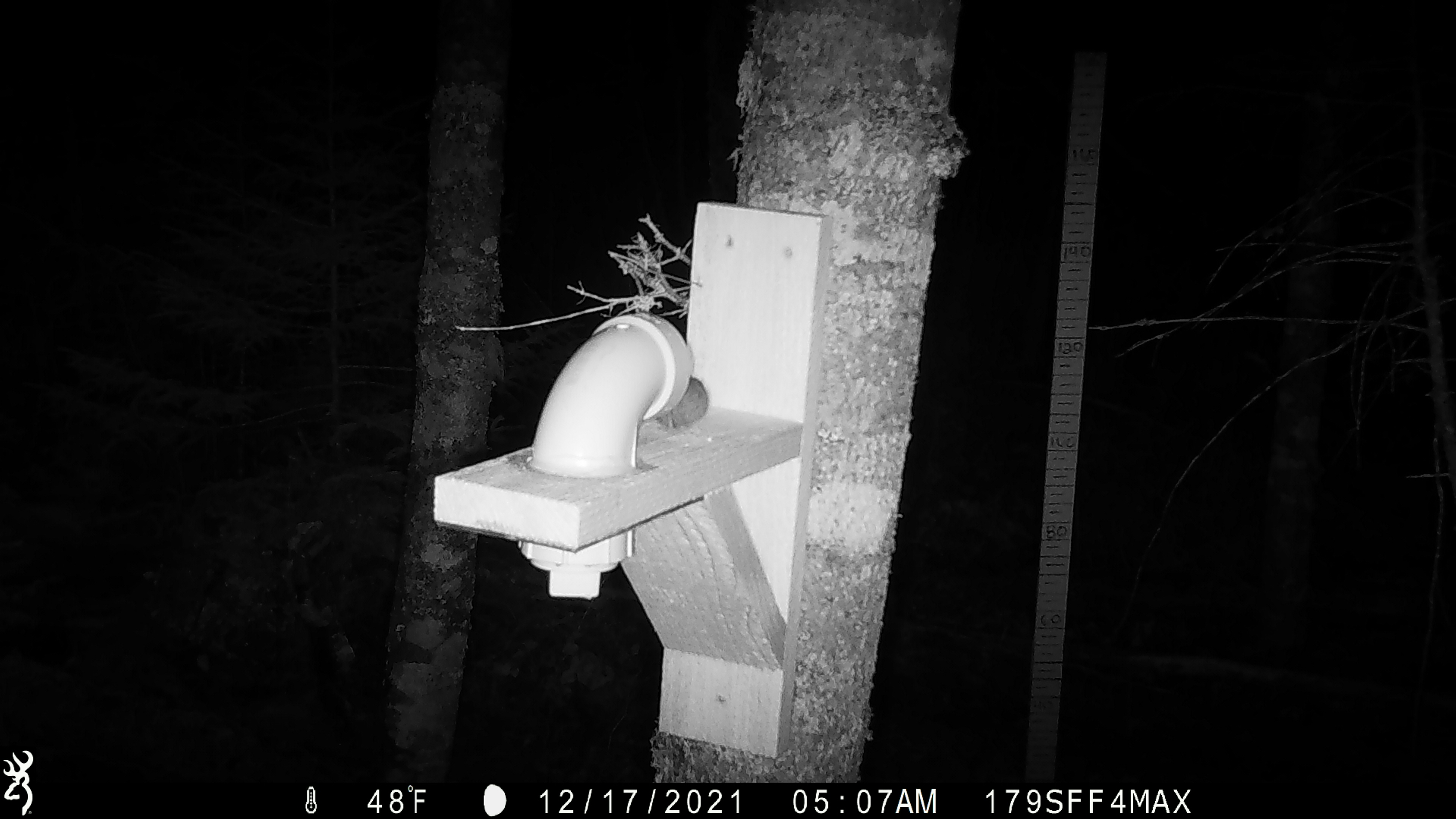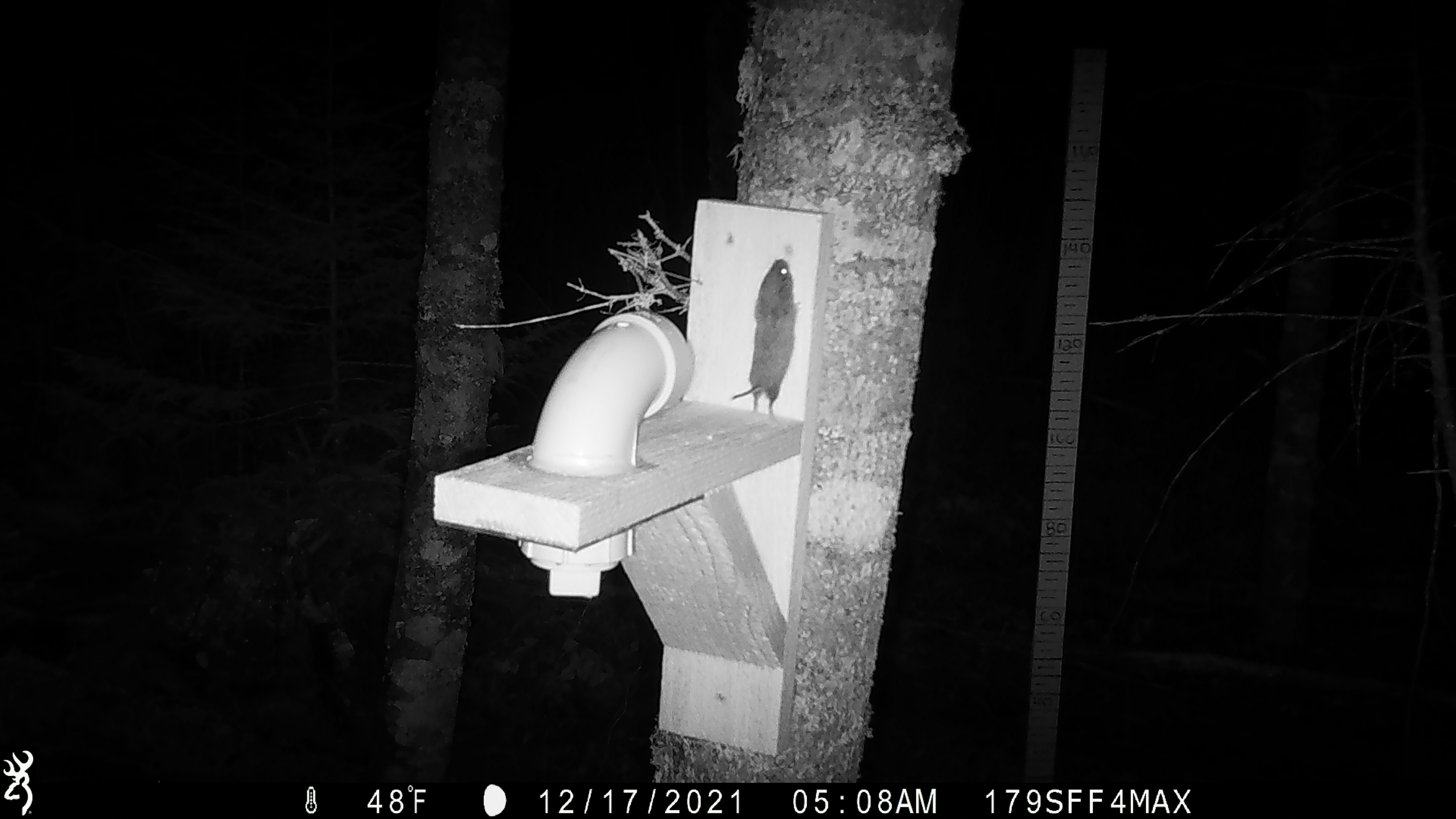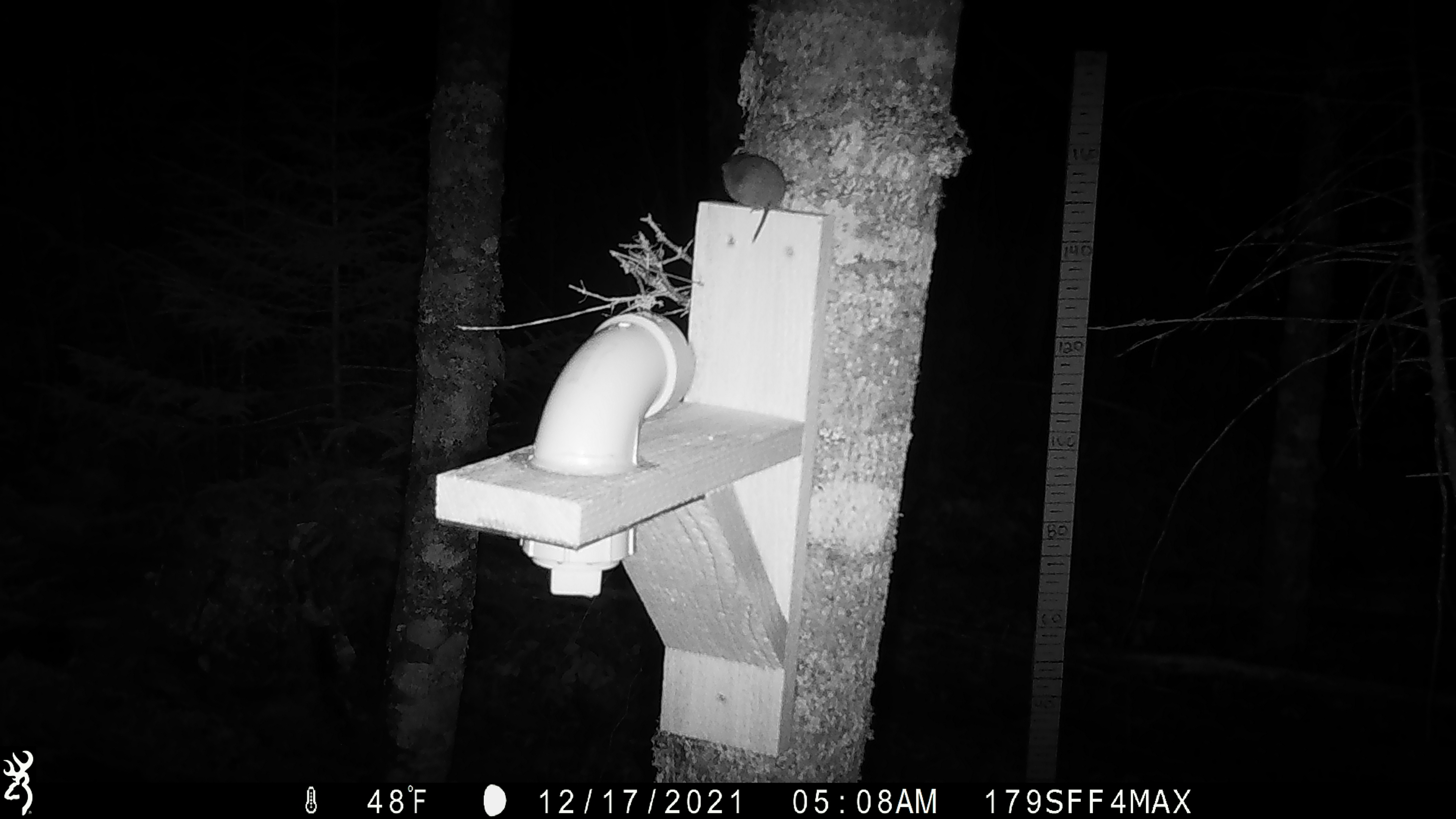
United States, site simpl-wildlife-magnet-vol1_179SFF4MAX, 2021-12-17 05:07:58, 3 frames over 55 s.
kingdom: Animalia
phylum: Chordata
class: Mammalia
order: Rodentia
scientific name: Rodentia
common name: mouse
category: mouse sp.